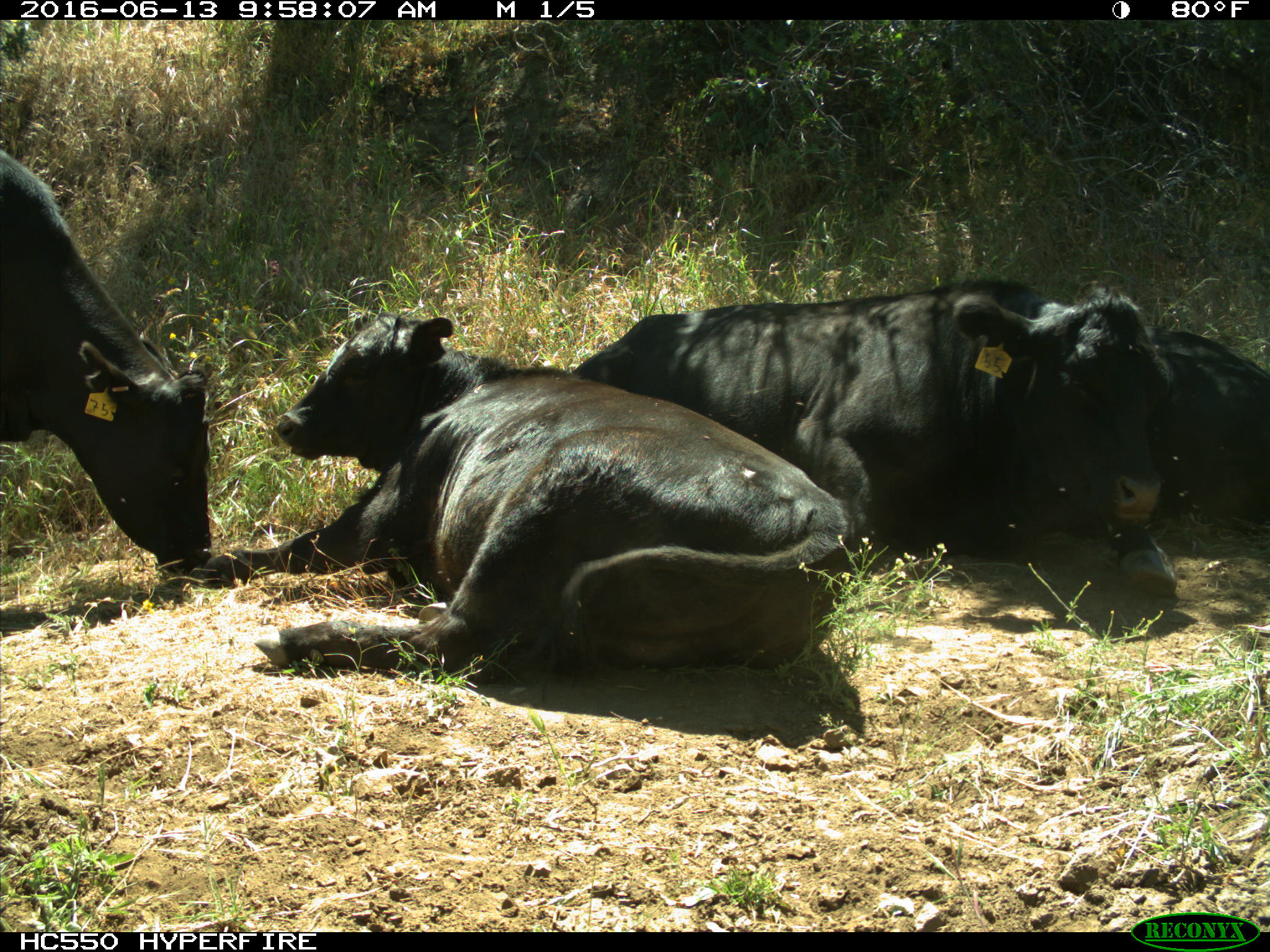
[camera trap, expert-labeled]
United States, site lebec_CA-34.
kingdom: Animalia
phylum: Chordata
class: Mammalia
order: Artiodactyla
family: Bovidae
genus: Bos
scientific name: Bos taurus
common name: domestic cow